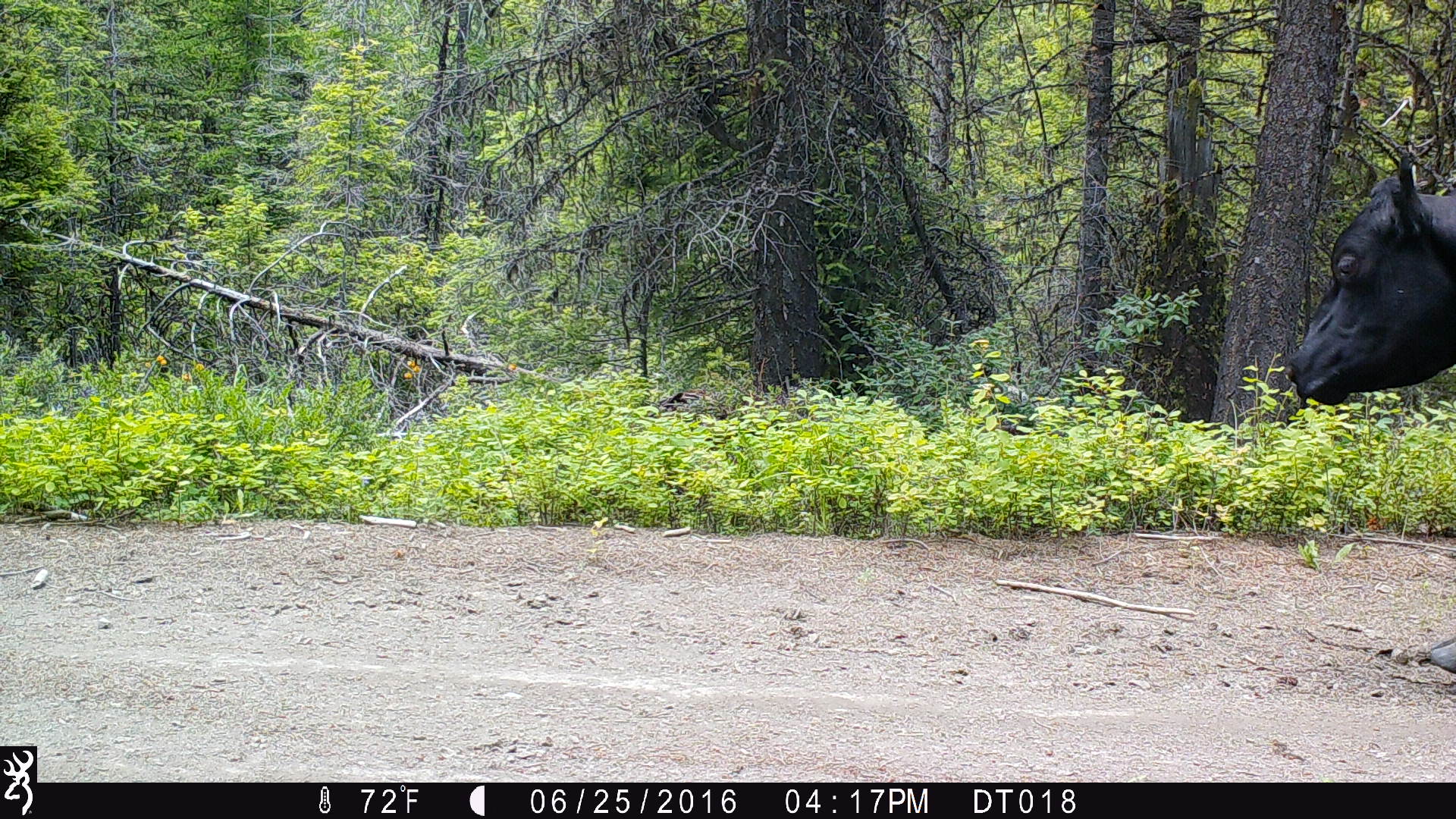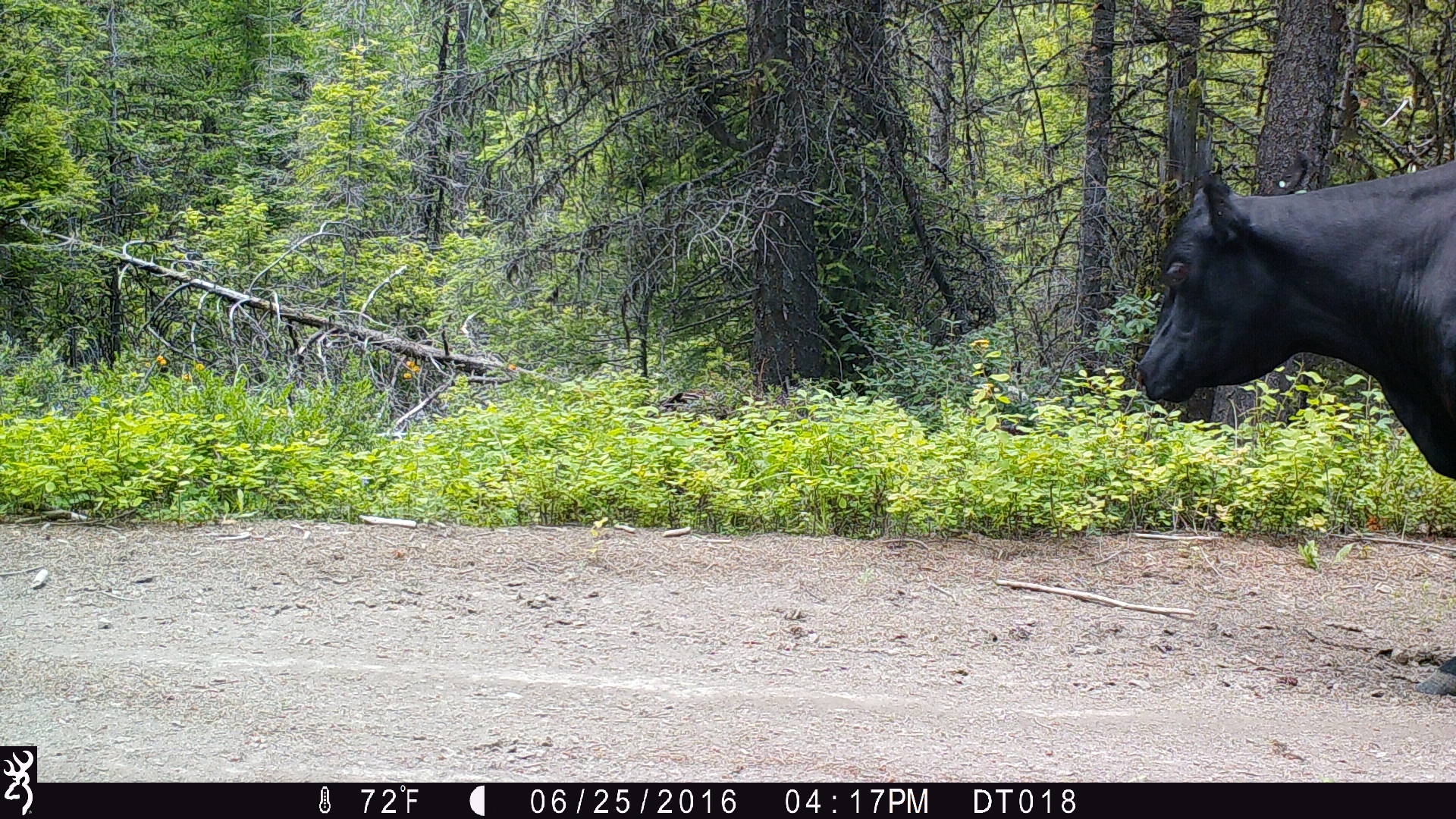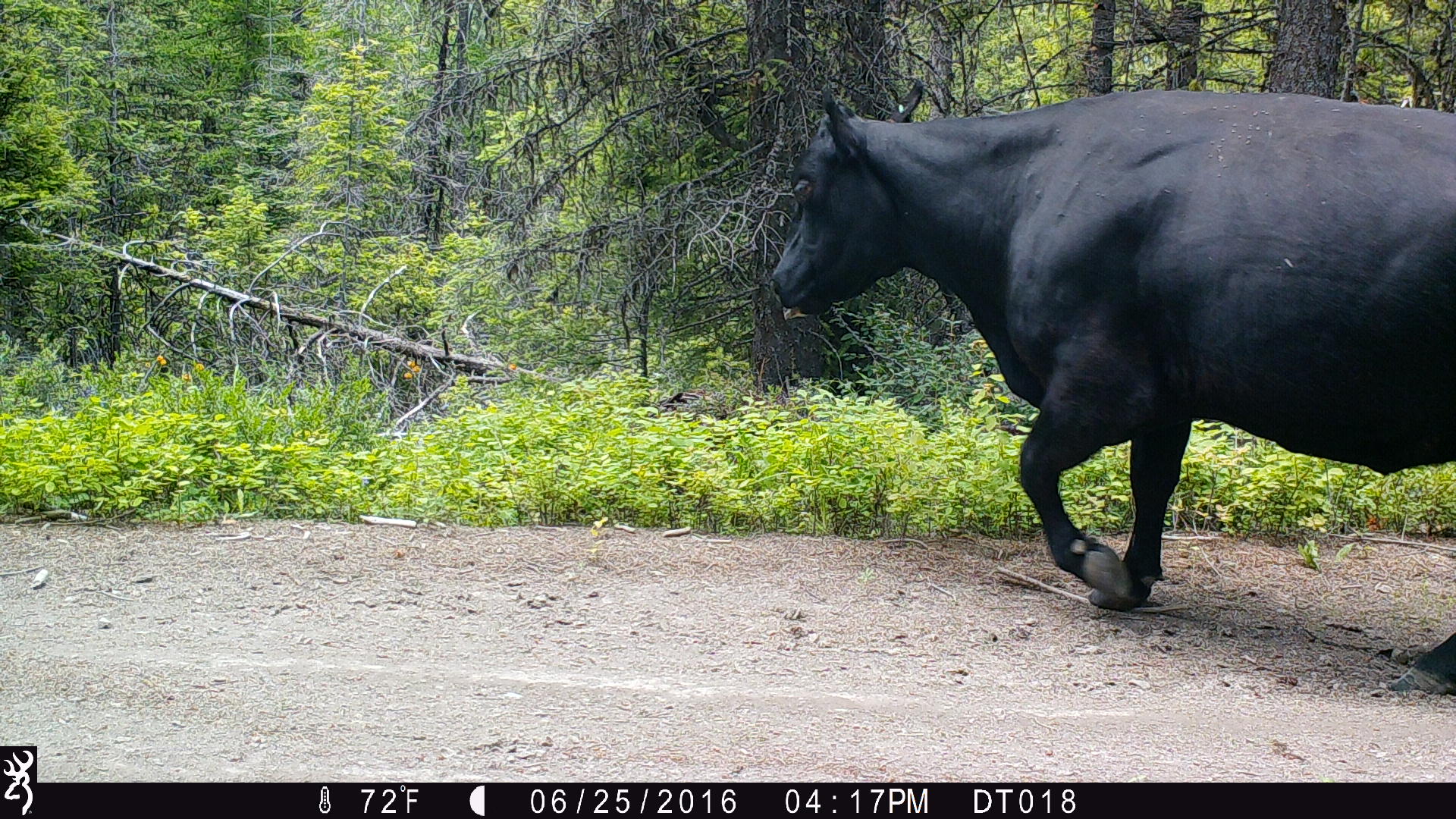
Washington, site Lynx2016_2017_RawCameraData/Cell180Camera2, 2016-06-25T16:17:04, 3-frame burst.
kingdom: Animalia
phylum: Chordata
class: Mammalia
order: Artiodactyla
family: Bovidae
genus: Bos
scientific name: Bos taurus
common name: domestic cattle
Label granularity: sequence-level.